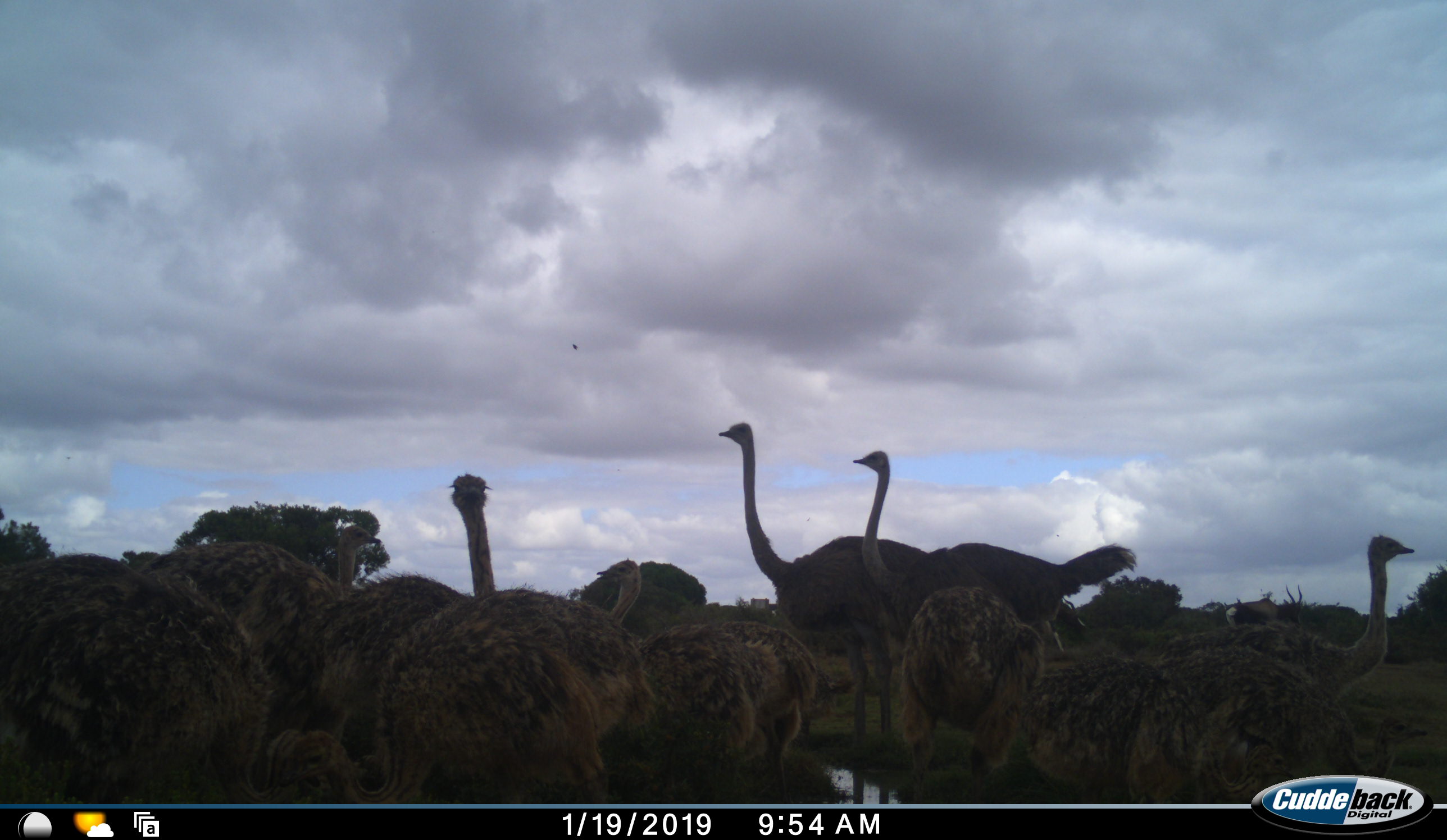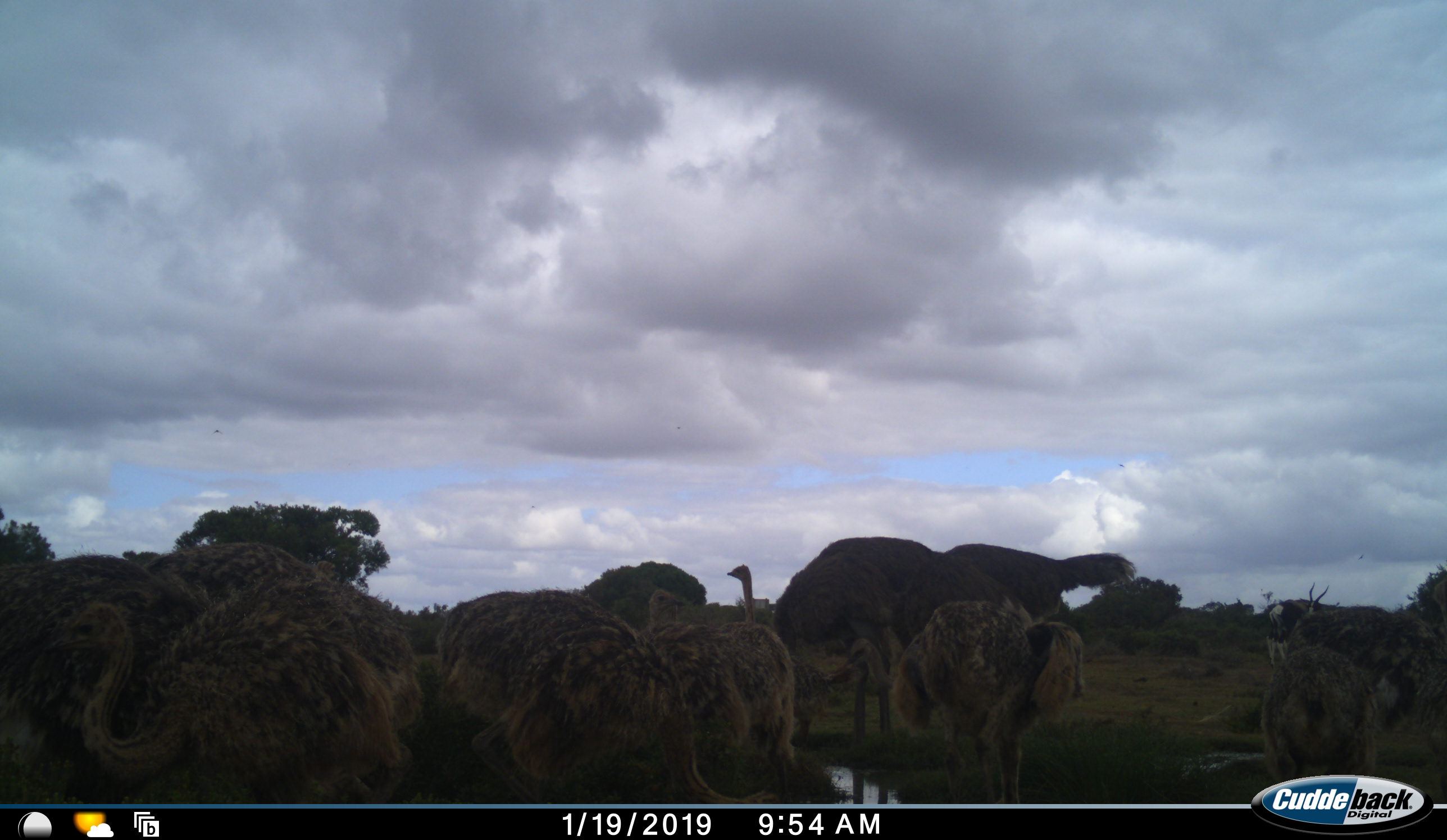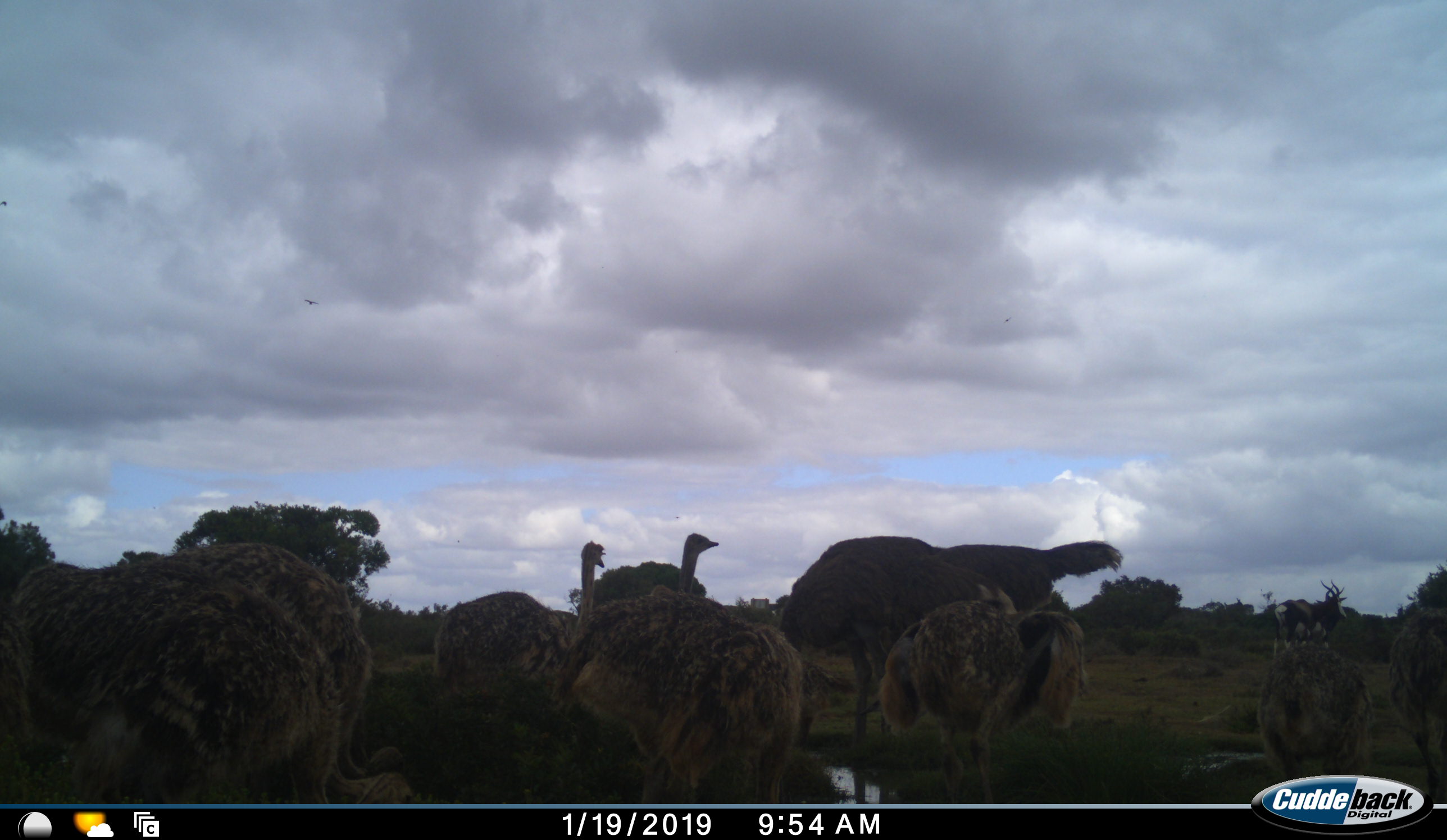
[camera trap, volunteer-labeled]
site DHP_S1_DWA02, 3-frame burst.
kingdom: Animalia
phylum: Chordata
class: Aves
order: Struthioniformes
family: Struthionidae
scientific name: Struthionidae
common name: ostrich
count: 11-50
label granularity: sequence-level